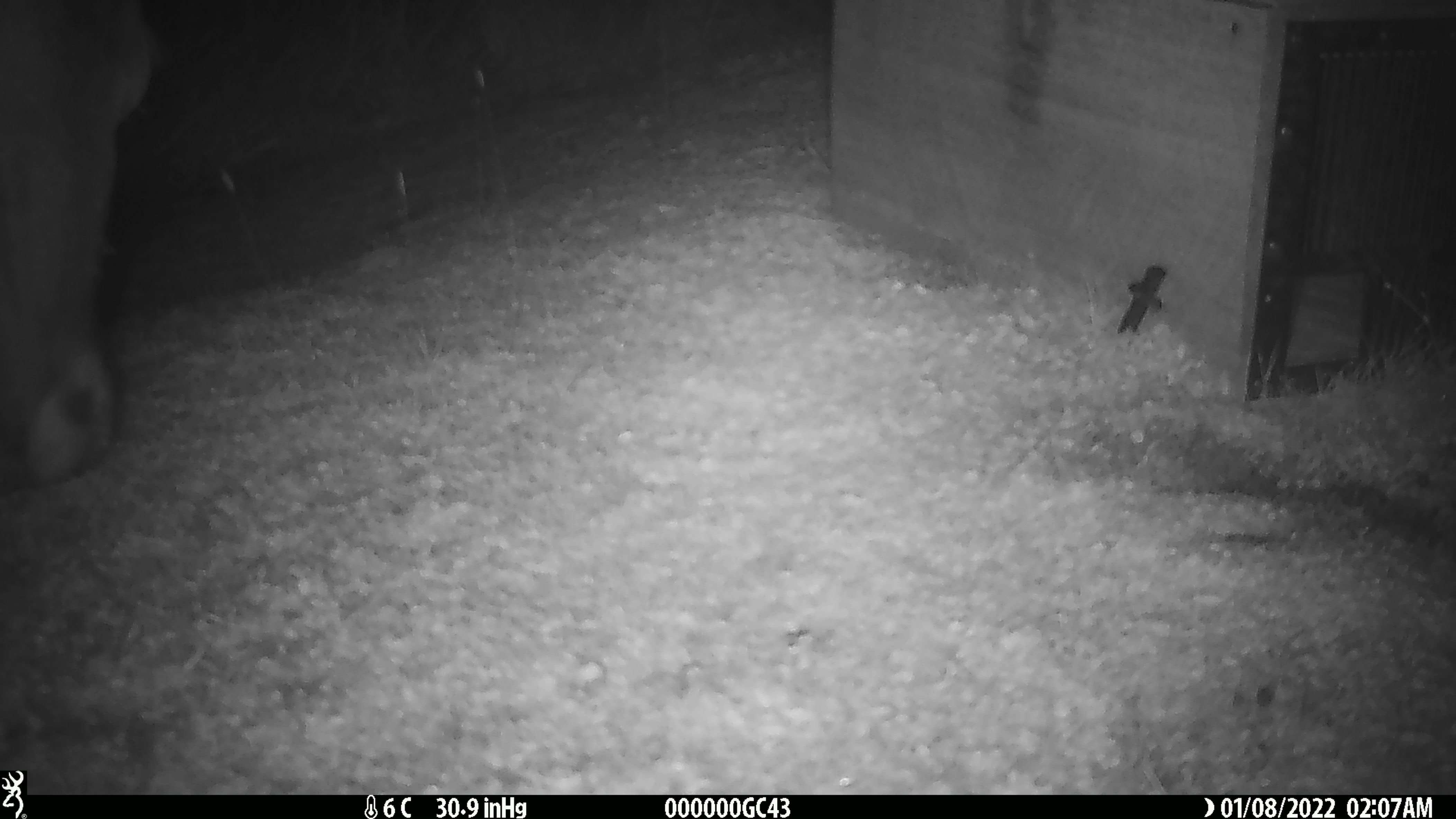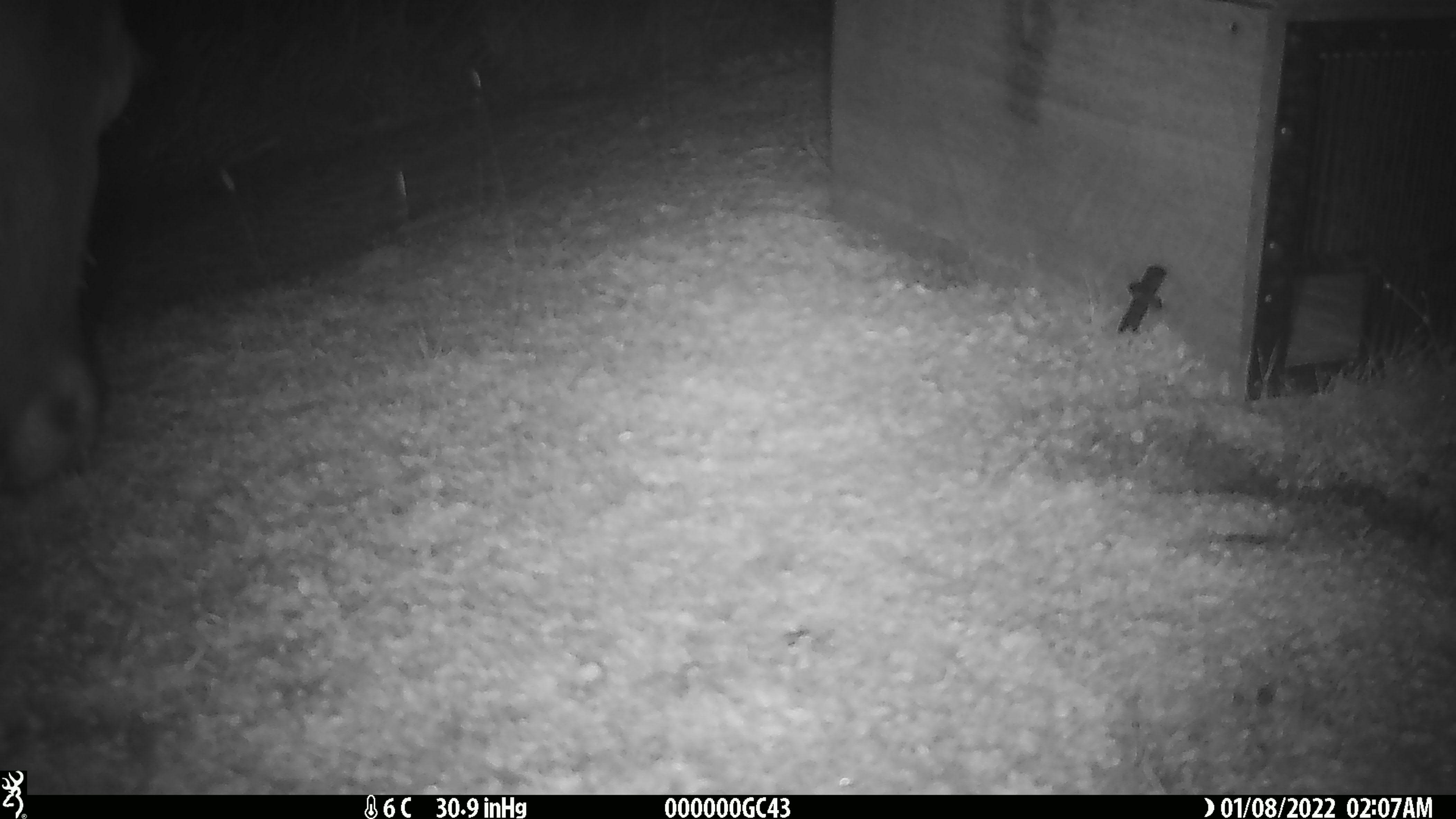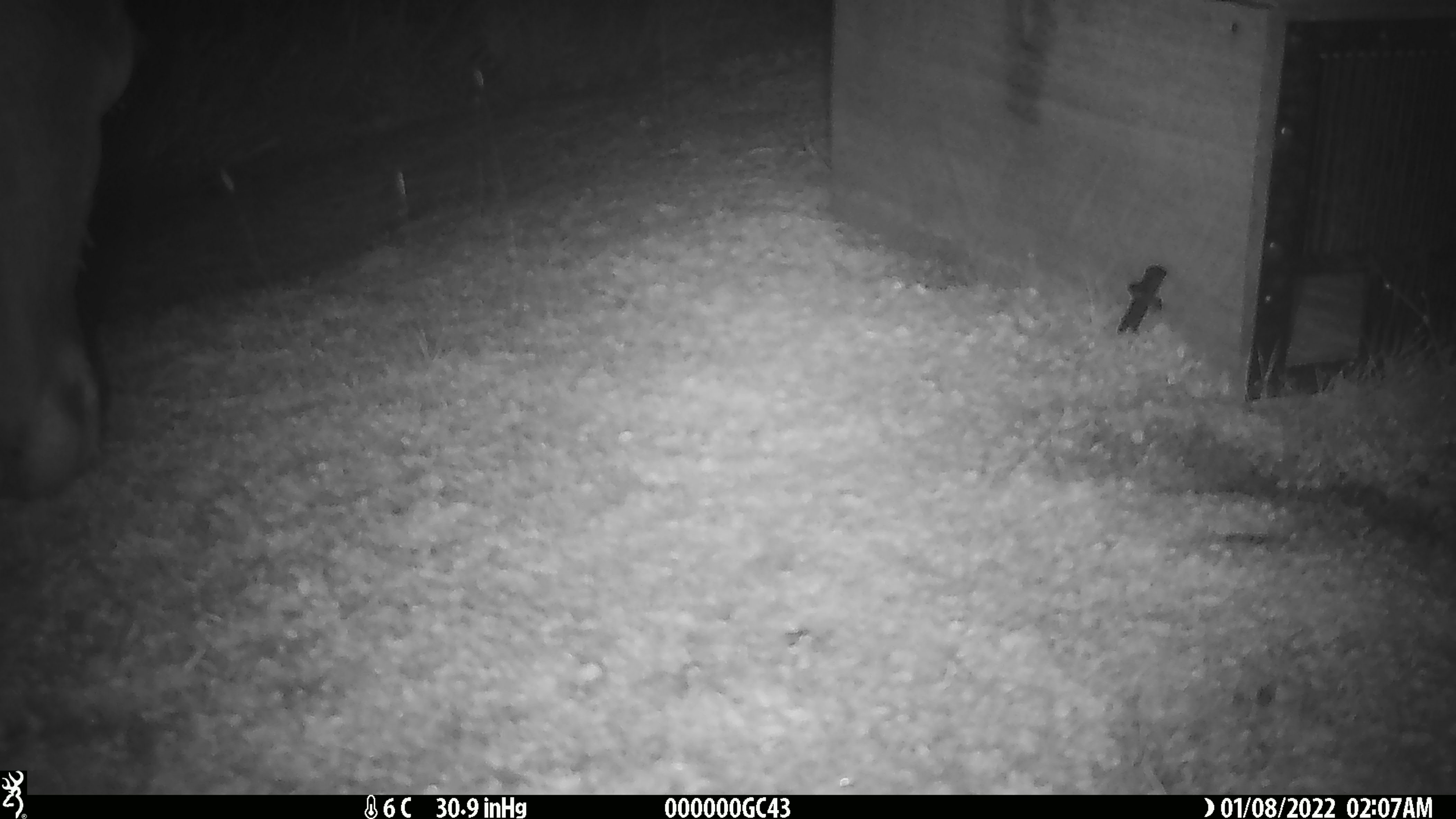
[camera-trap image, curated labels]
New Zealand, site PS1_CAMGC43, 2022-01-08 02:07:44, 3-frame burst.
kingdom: Animalia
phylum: Chordata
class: Mammalia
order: Artiodactyla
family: Cervidae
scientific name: Cervidae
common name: deer